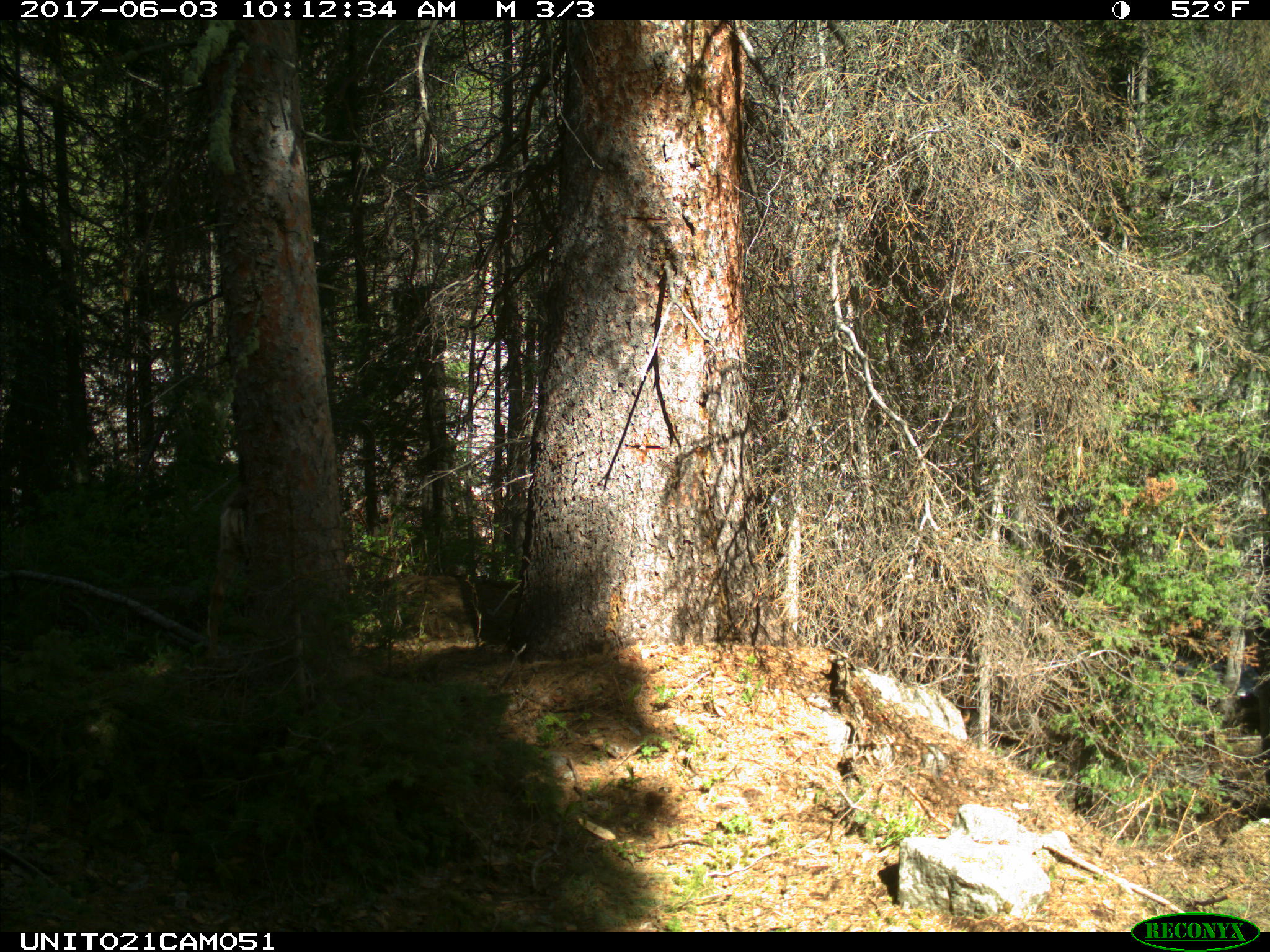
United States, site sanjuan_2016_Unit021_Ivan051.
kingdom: Animalia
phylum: Chordata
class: Mammalia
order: Artiodactyla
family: Cervidae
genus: Odocoileus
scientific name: Odocoileus hemionus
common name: mule deer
Odocoileus hemionus (mule deer).